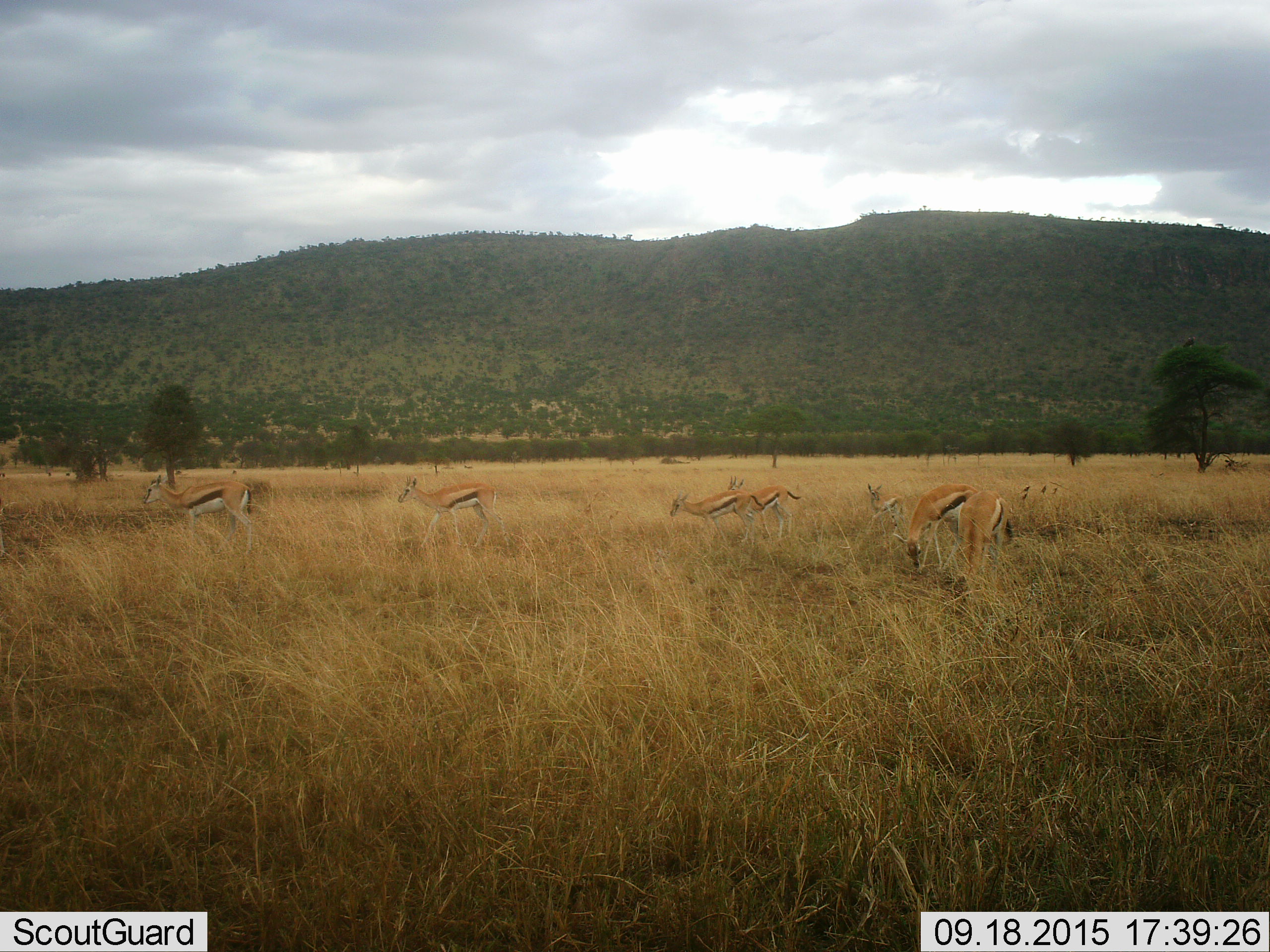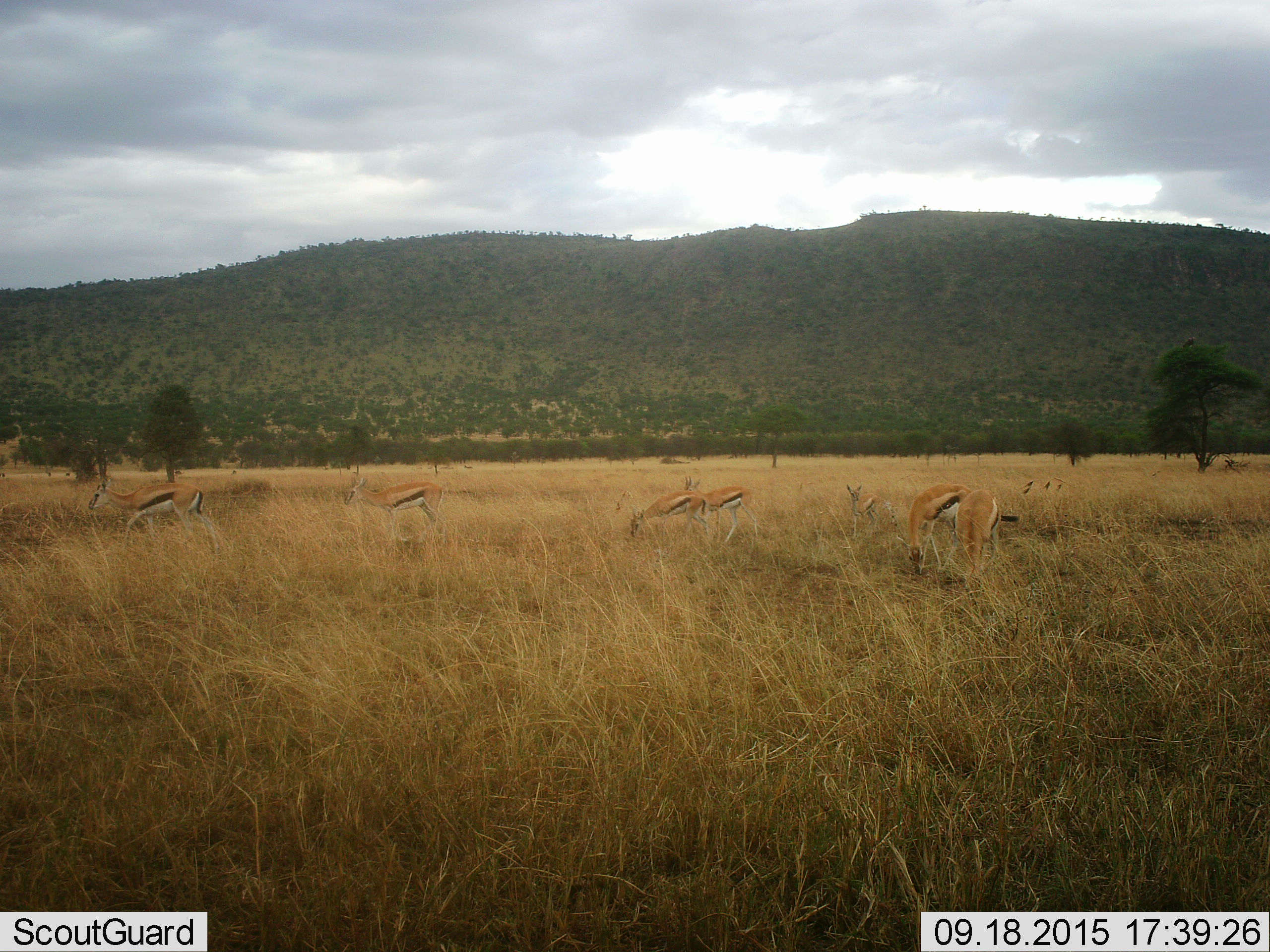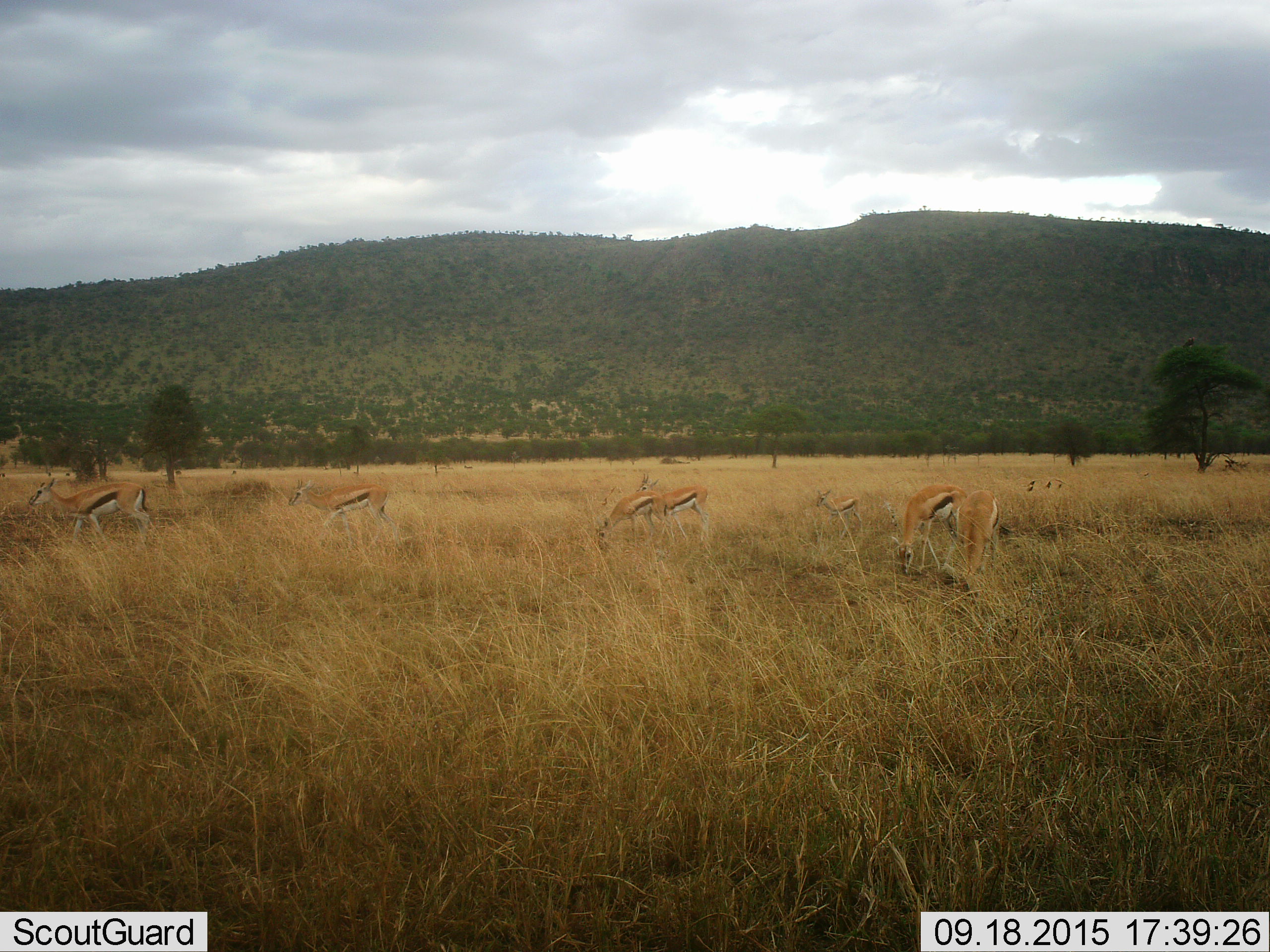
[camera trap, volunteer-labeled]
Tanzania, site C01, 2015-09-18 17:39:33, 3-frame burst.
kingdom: Animalia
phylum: Chordata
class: Mammalia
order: Artiodactyla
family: Bovidae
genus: Eudorcas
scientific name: Eudorcas thomsonii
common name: thomson's gazelle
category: gazellethomsons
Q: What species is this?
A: Gazellethomsons (thomson's gazelle) (Eudorcas thomsonii).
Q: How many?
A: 7.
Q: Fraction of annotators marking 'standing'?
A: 44%.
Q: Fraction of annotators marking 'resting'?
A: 0%.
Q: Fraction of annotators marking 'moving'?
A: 78%.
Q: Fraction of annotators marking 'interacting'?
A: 0%.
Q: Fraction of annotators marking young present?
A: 67%.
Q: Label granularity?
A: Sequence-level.